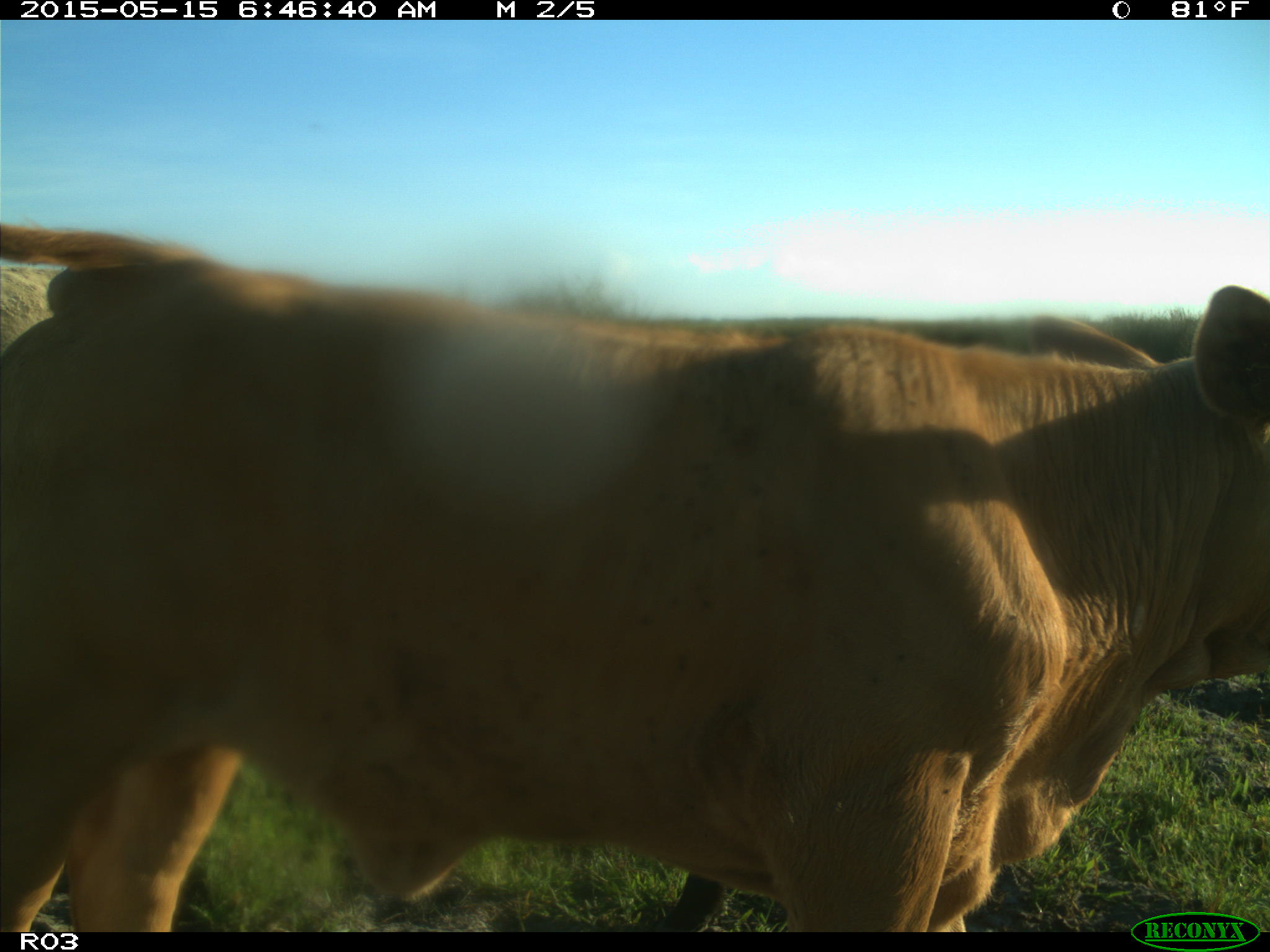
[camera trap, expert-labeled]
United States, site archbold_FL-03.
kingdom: Animalia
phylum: Chordata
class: Mammalia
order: Artiodactyla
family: Bovidae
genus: Bos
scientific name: Bos taurus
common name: domestic cow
Bos taurus (domestic cow).